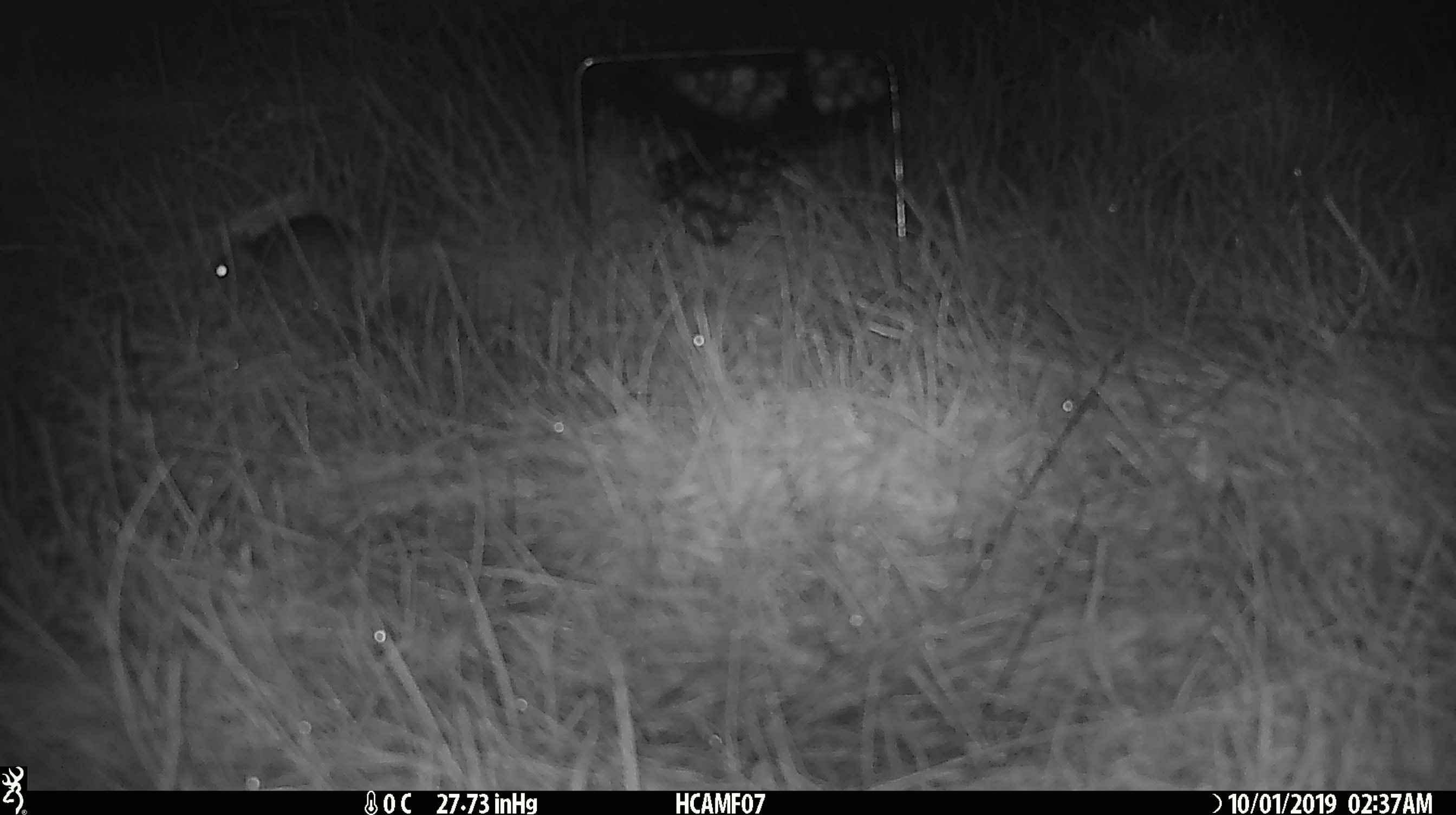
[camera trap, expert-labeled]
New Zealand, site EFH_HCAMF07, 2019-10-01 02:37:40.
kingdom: Animalia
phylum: Chordata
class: Mammalia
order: Rodentia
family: Muridae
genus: Mus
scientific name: Mus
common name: mouse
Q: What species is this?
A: Mouse (Mus).